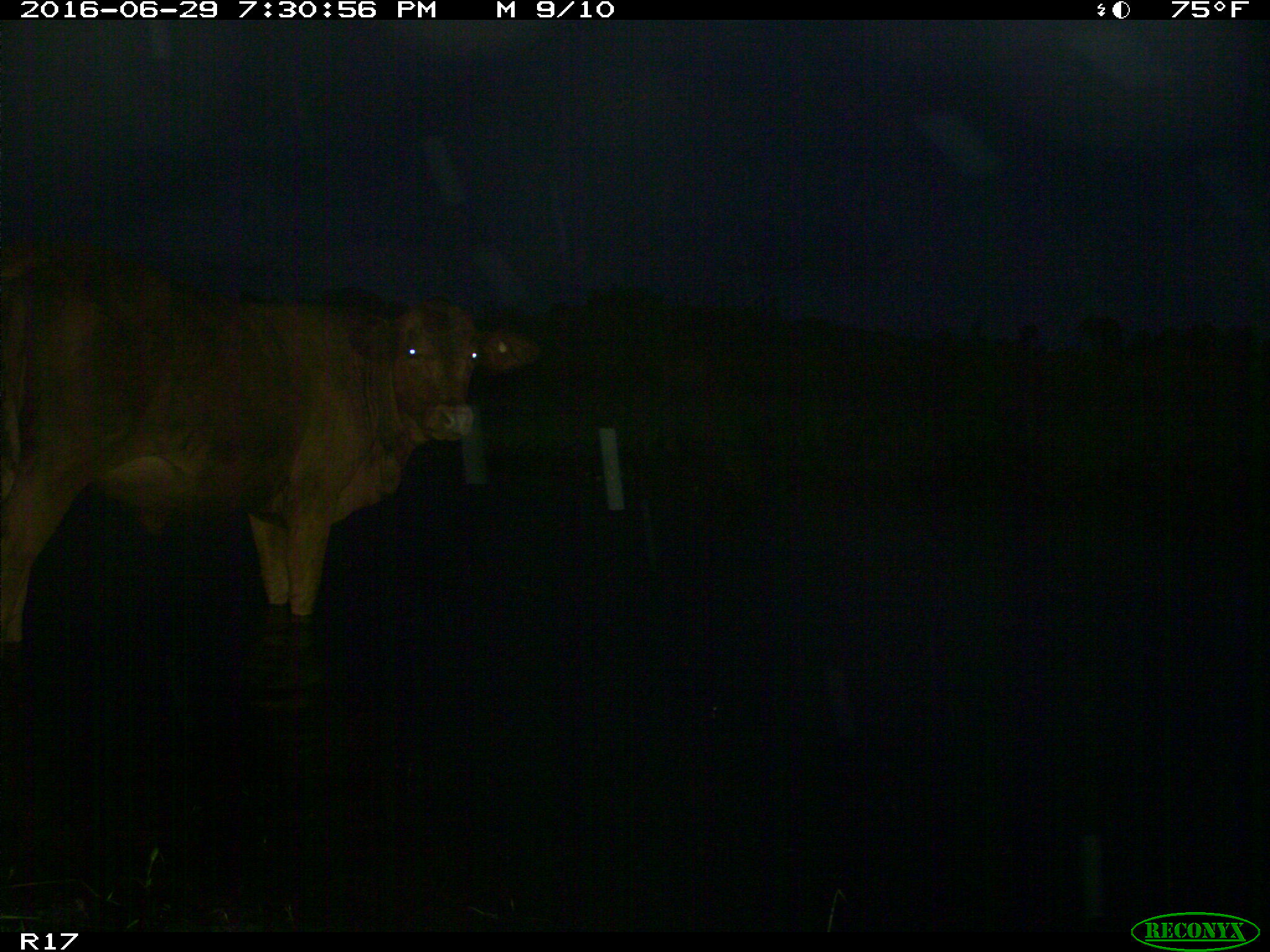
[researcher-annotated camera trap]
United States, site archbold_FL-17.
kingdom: Animalia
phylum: Chordata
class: Mammalia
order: Artiodactyla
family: Bovidae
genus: Bos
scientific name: Bos taurus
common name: domestic cow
Bos taurus (domestic cow).